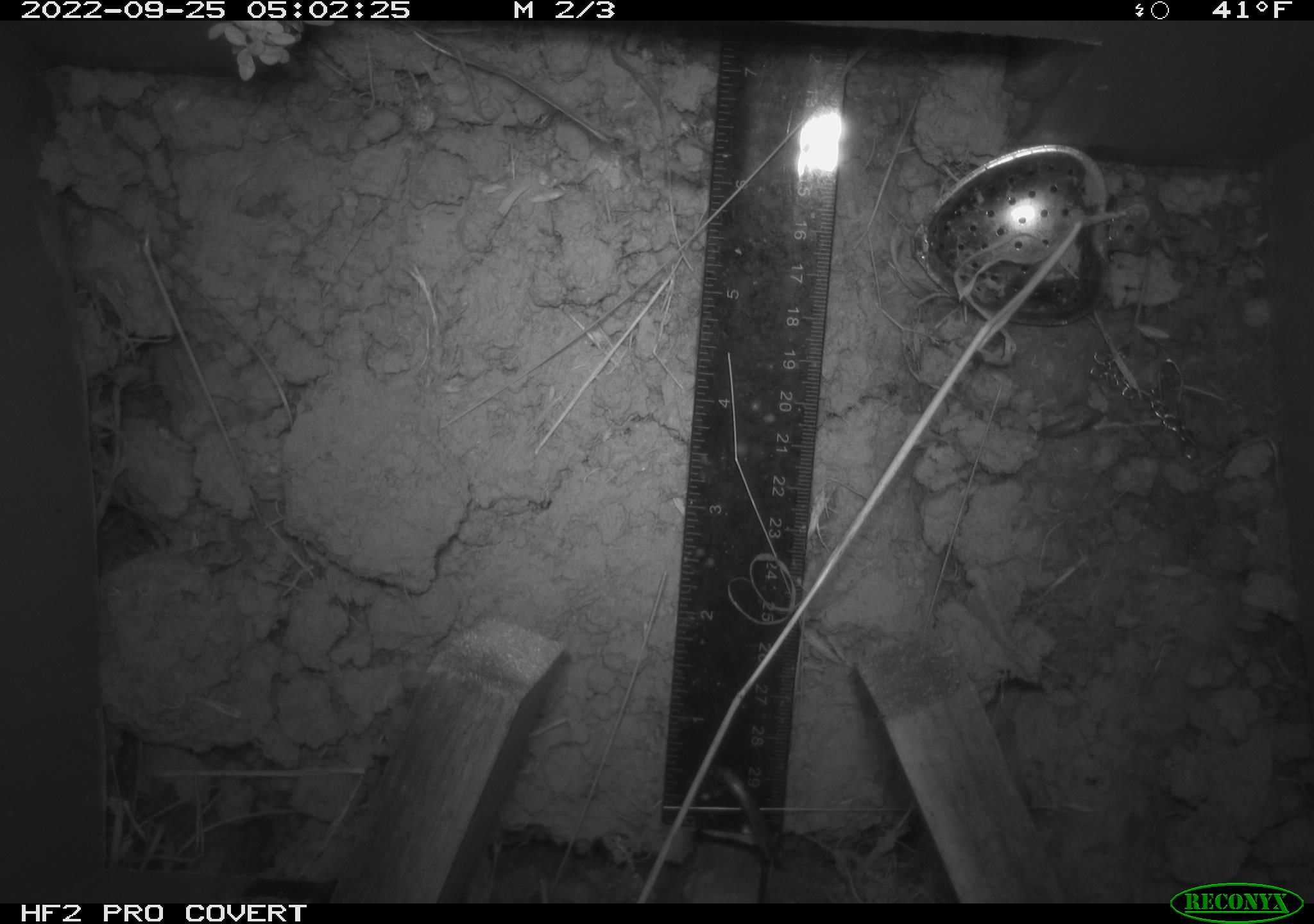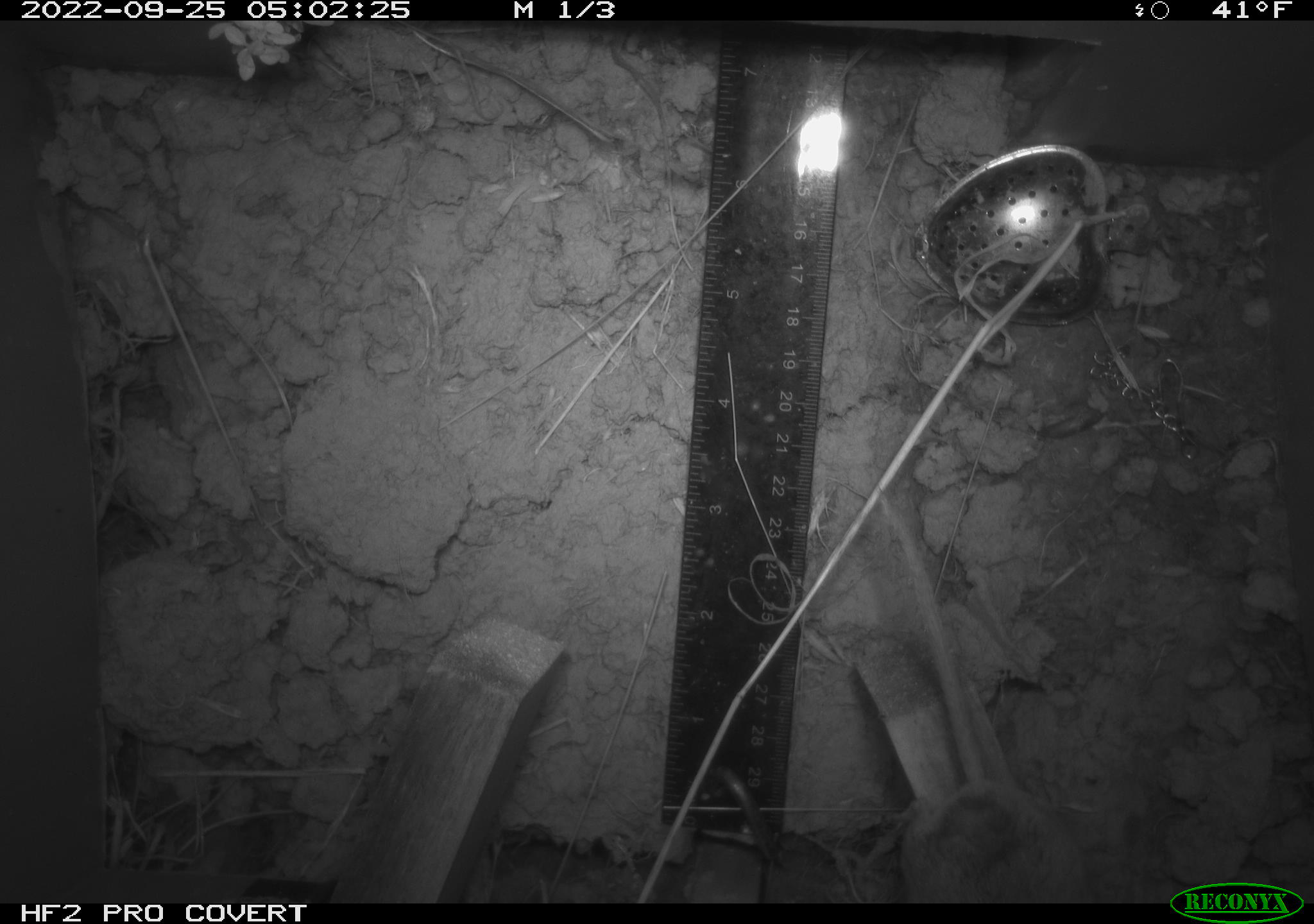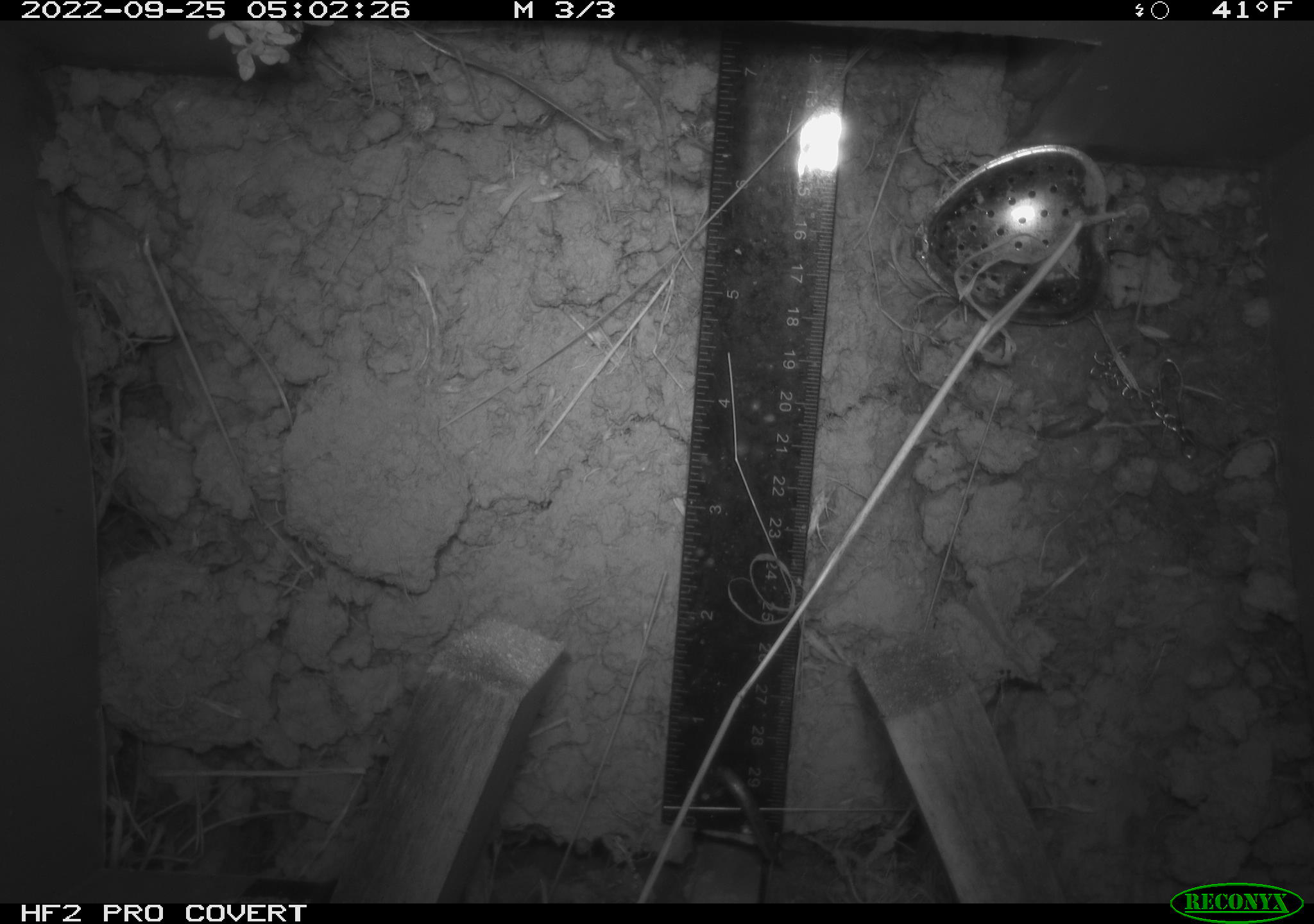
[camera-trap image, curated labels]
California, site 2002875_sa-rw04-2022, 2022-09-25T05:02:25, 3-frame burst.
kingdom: Animalia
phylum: Chordata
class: Mammalia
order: Rodentia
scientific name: Rodentia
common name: mouse species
Mouse species (Rodentia).